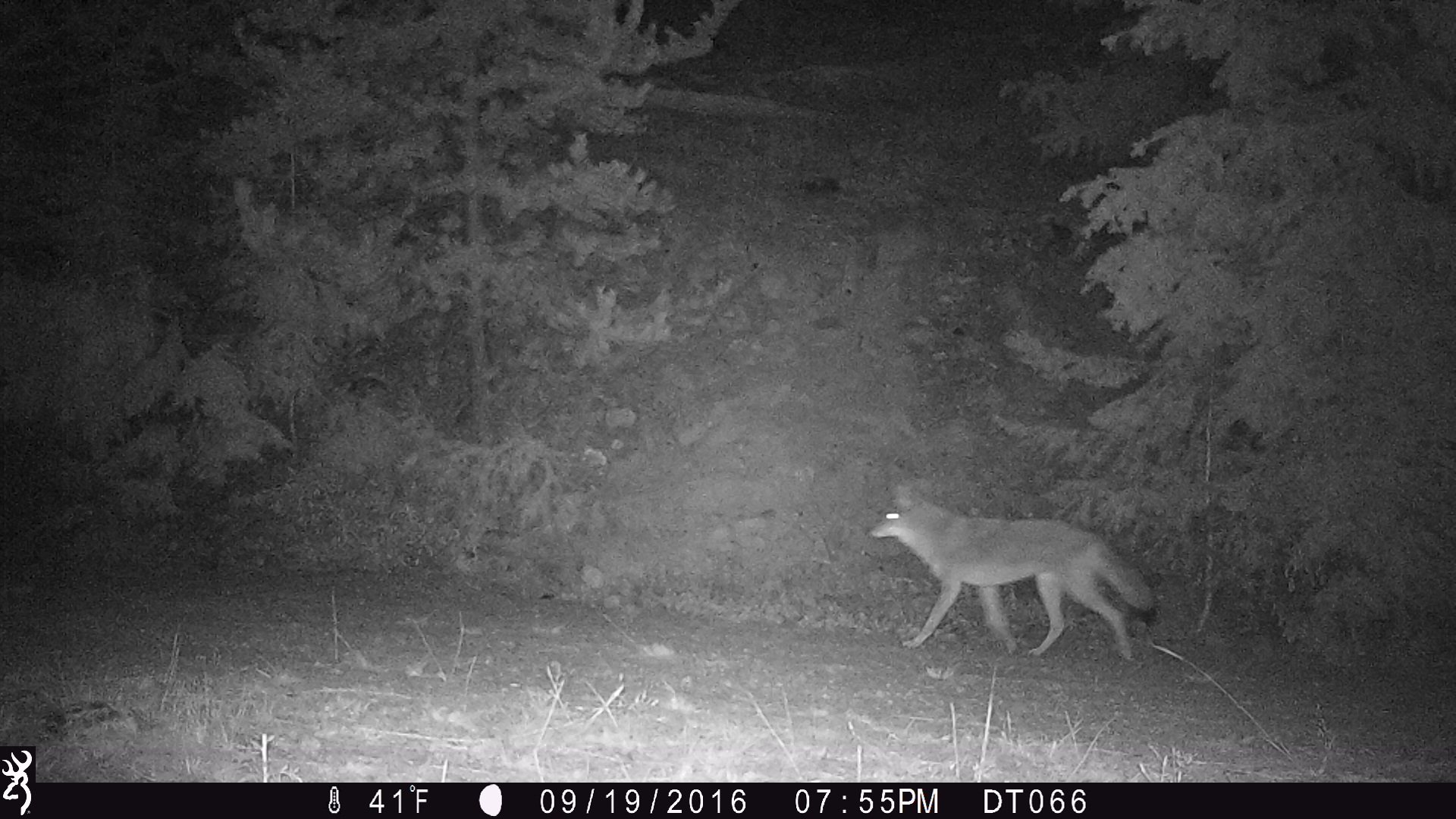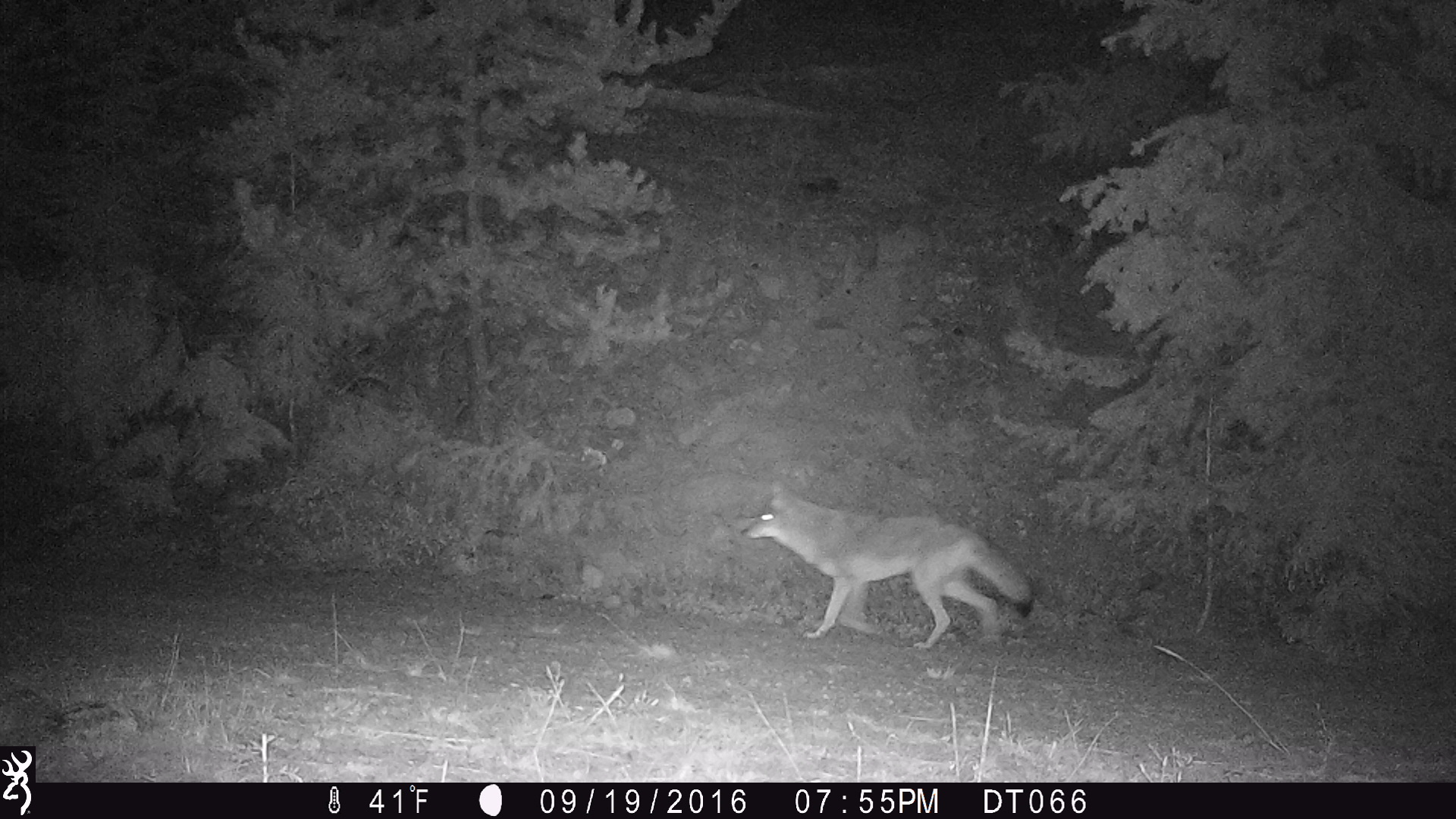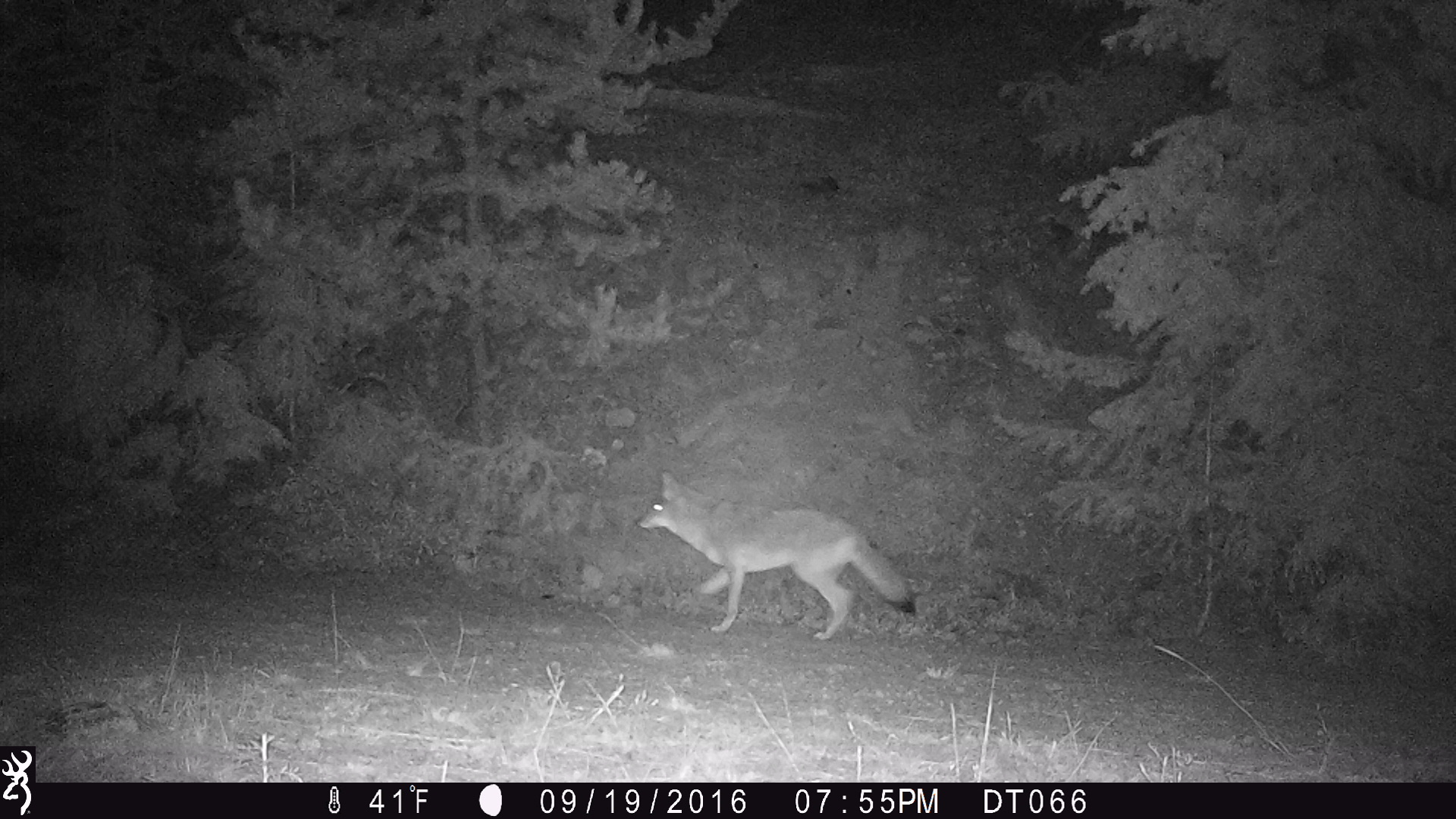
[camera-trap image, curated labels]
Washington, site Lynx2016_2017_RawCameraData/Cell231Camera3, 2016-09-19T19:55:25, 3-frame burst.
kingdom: Animalia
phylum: Chordata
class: Mammalia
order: Carnivora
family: Canidae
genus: Canis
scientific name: Canis latrans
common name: coyote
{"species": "Canis latrans (coyote)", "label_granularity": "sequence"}